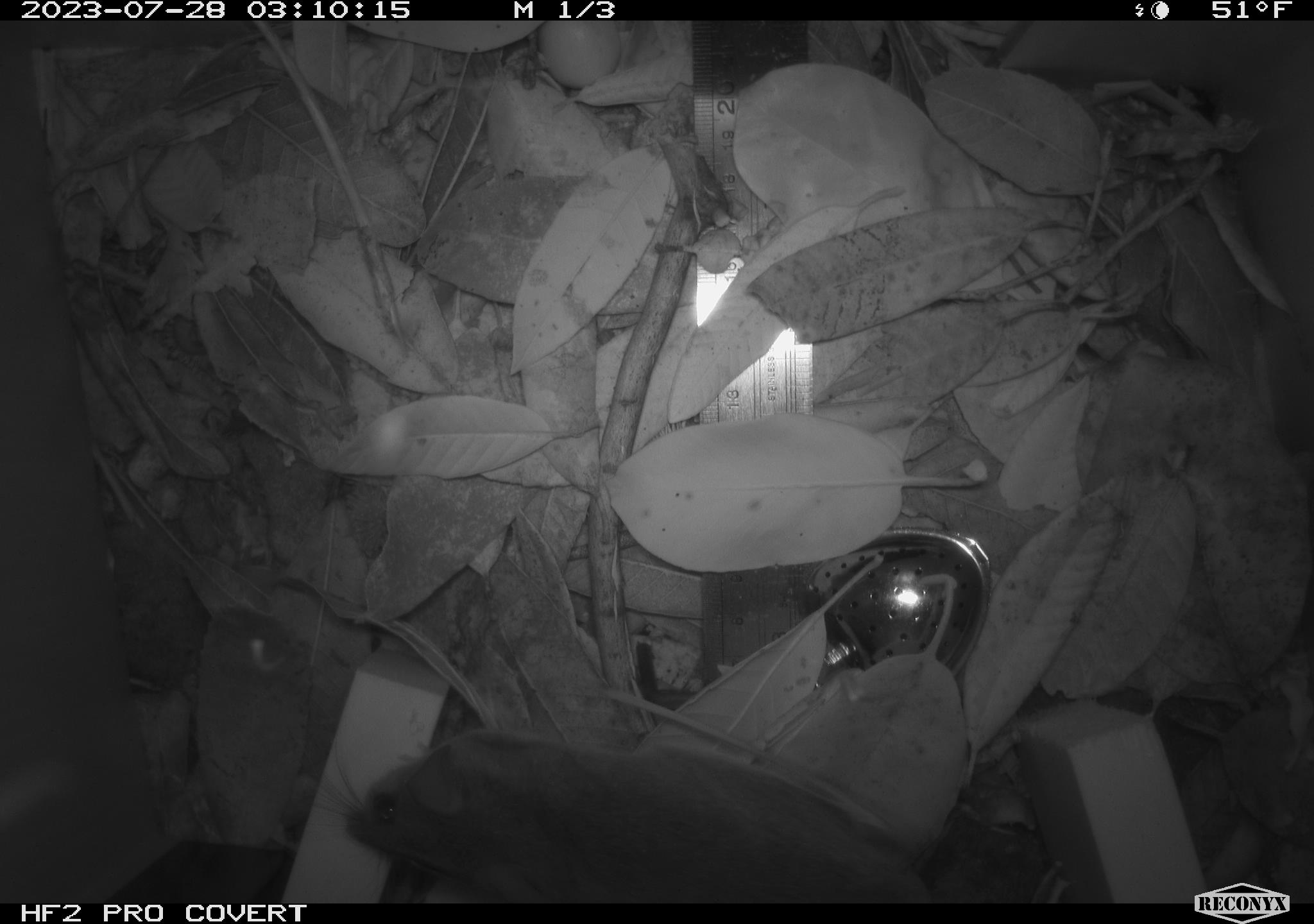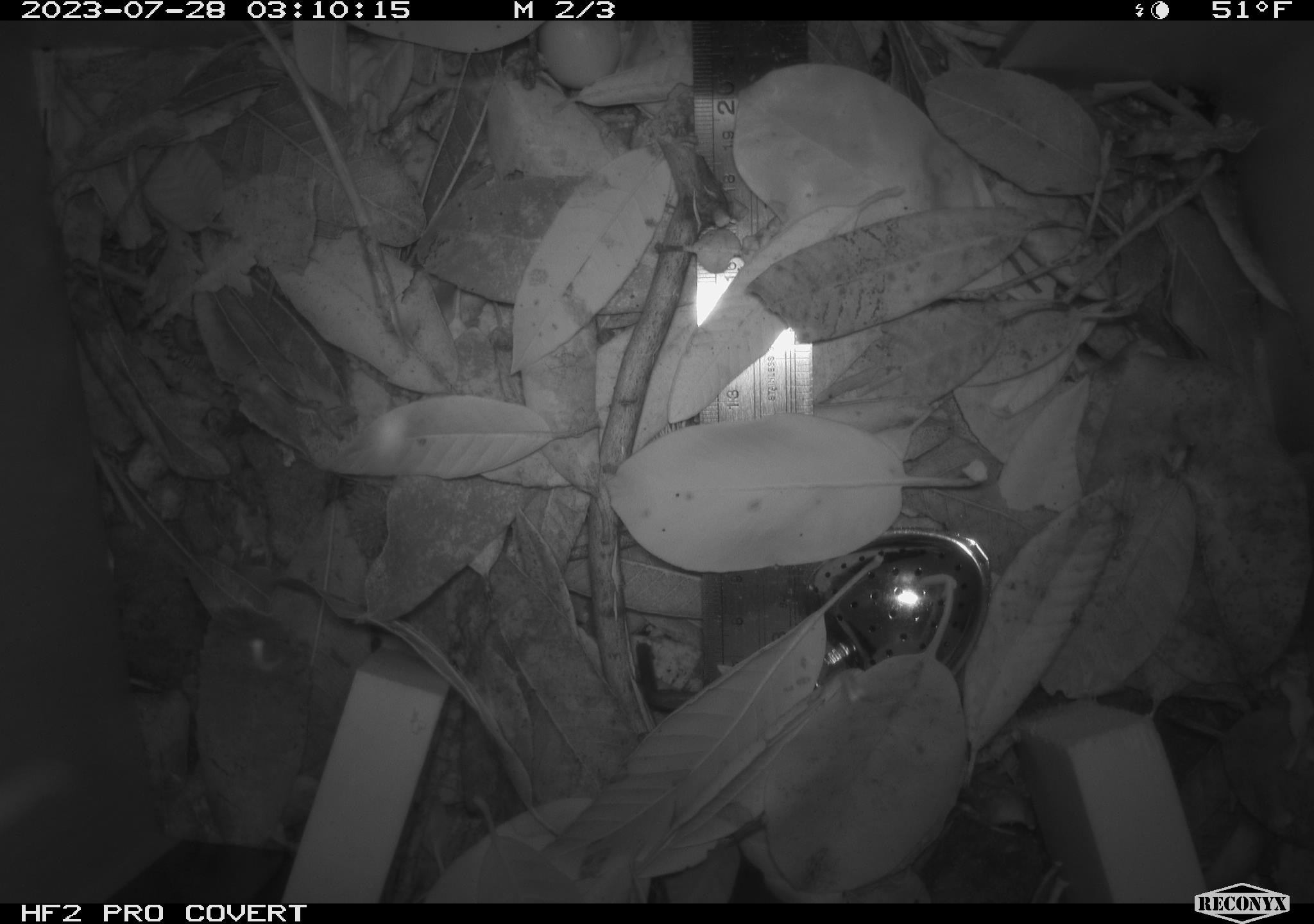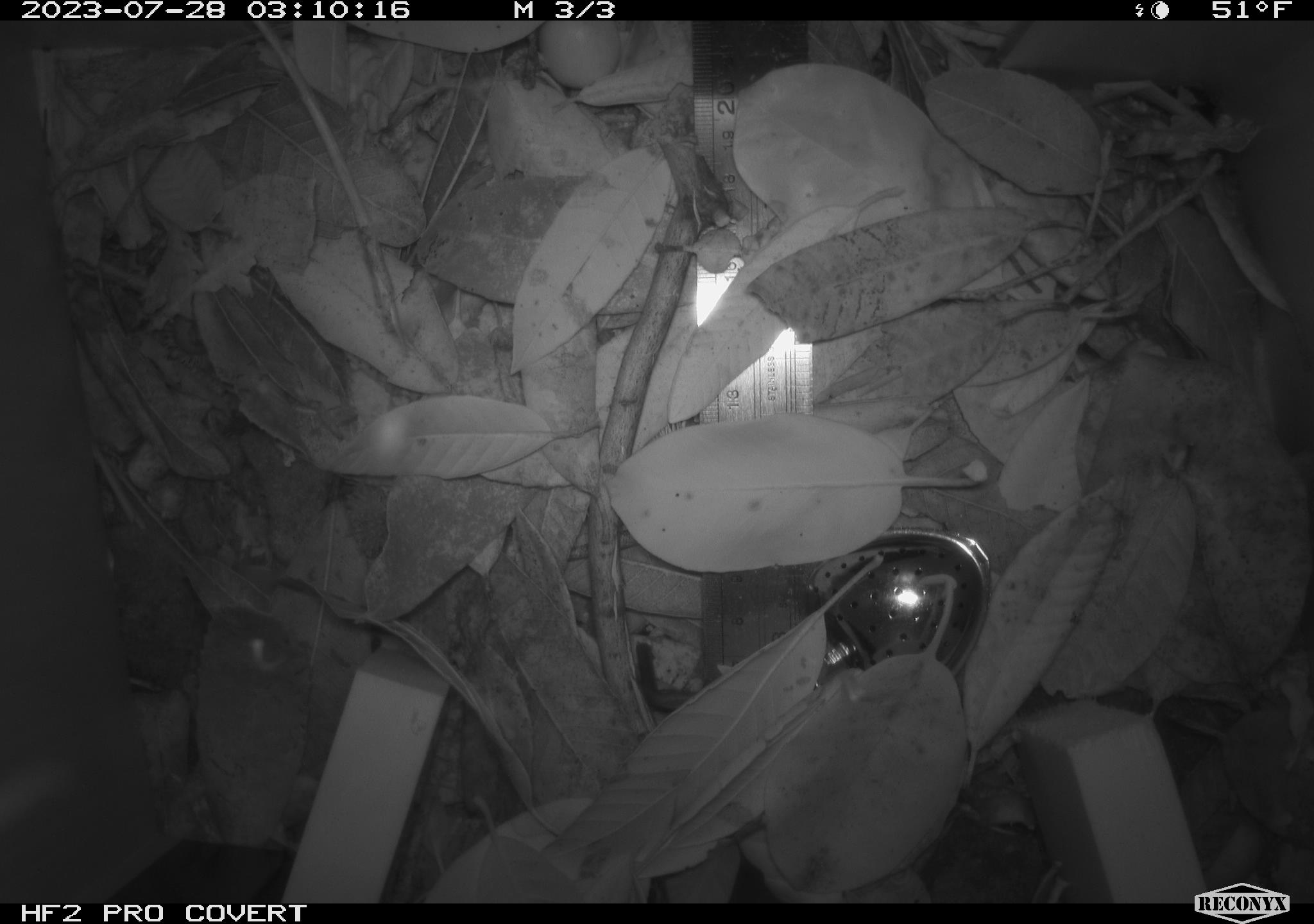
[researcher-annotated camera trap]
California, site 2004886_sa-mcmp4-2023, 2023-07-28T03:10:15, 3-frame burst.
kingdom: Animalia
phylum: Chordata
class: Mammalia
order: Rodentia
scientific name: Rodentia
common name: mouse species